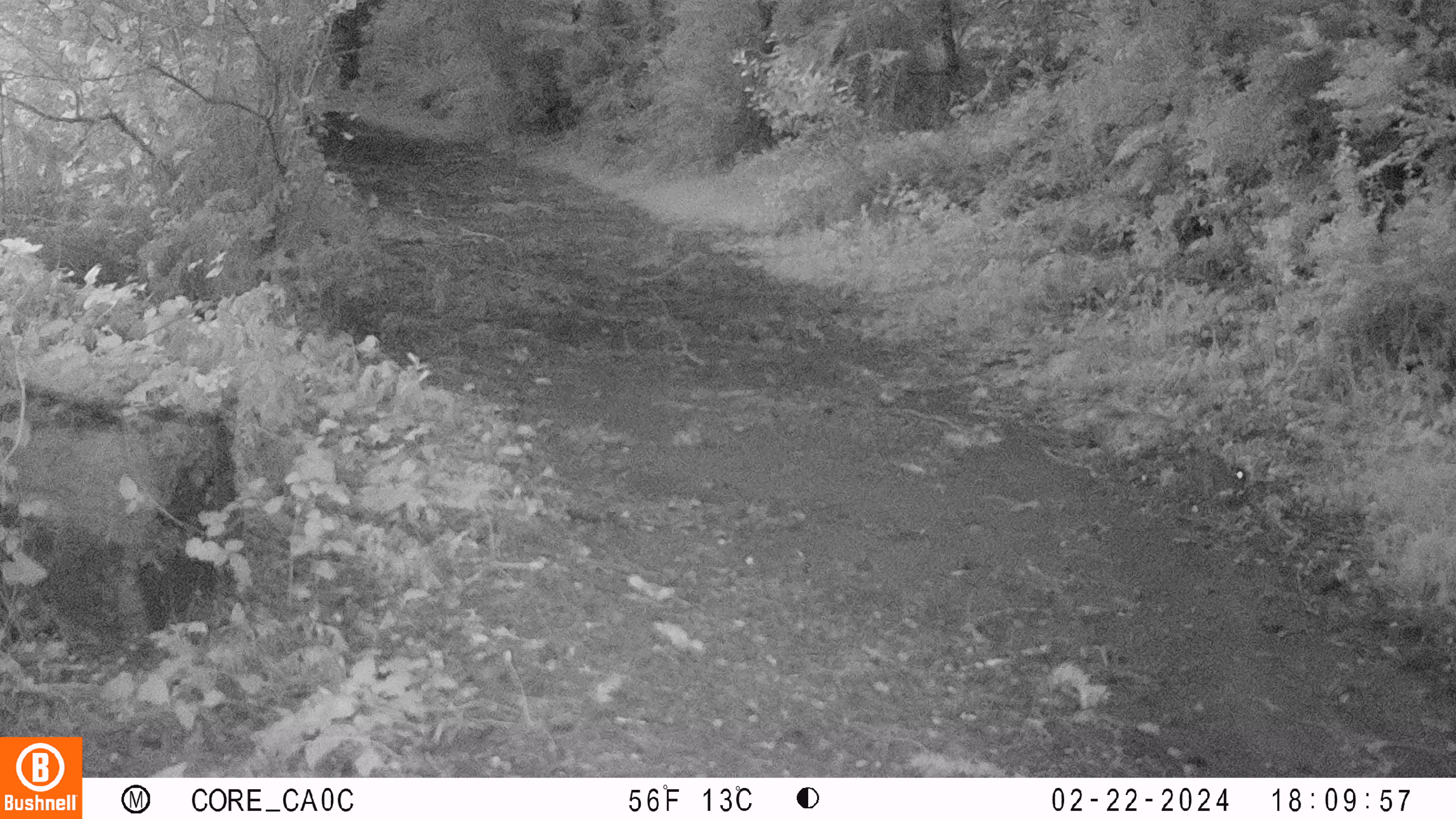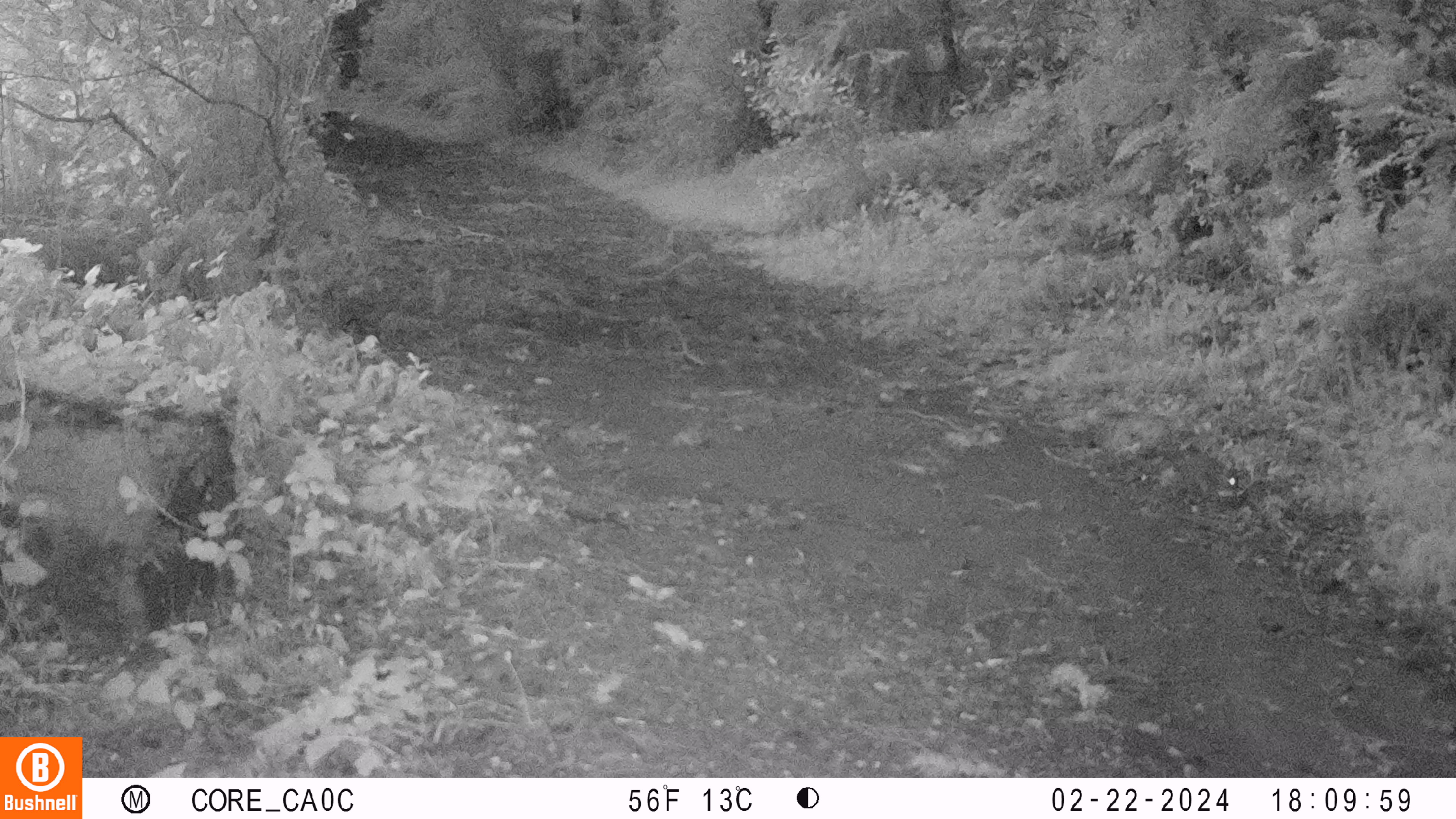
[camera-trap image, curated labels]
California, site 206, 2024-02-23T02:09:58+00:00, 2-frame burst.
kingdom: Animalia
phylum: Chordata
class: Mammalia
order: Rodentia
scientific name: Rodentia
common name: mouse or rat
Mouse or rat (Rodentia).